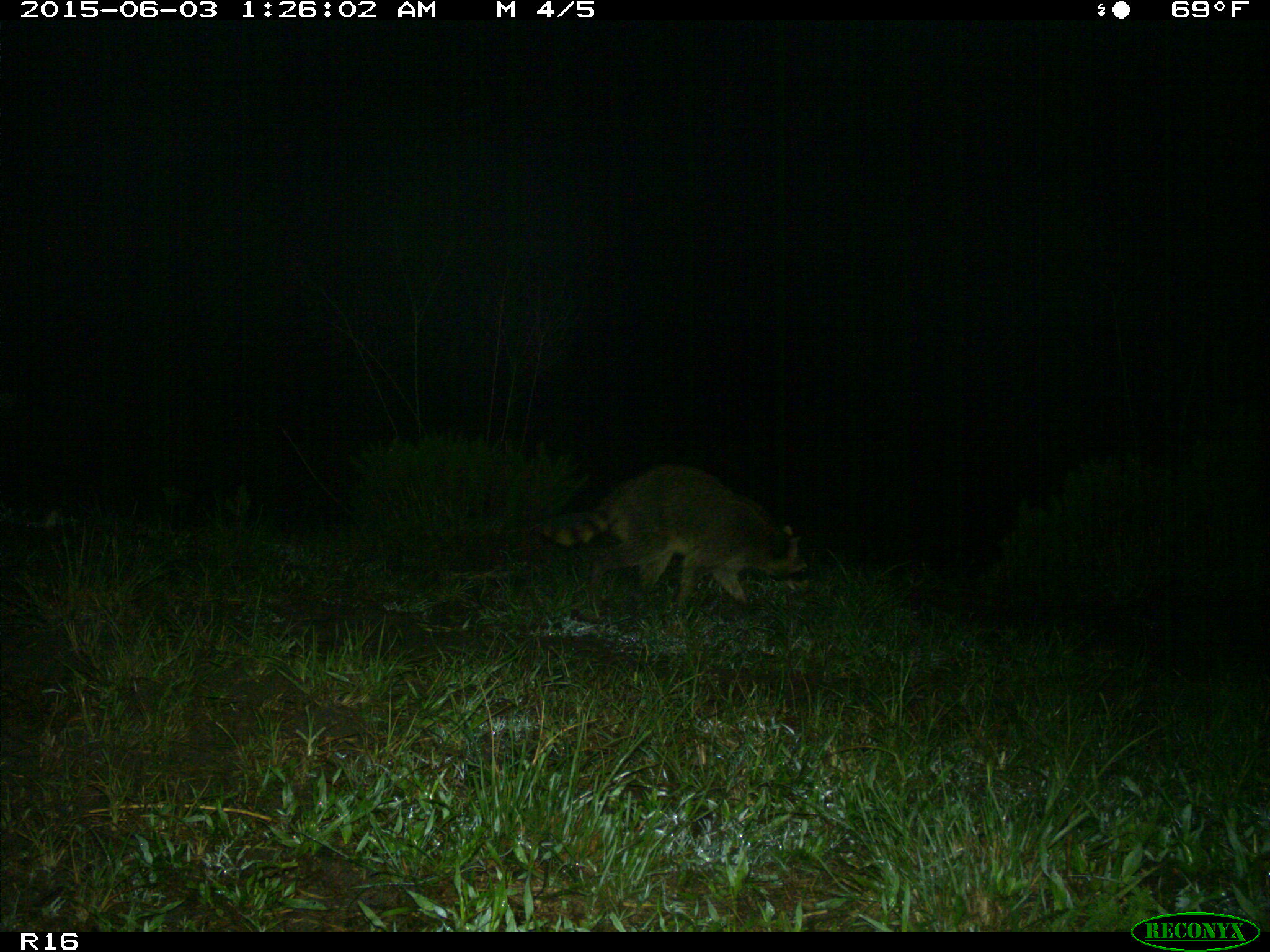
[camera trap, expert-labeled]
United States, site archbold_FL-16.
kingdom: Animalia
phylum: Chordata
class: Mammalia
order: Carnivora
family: Procyonidae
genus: Procyon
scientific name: Procyon lotor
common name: common raccoon